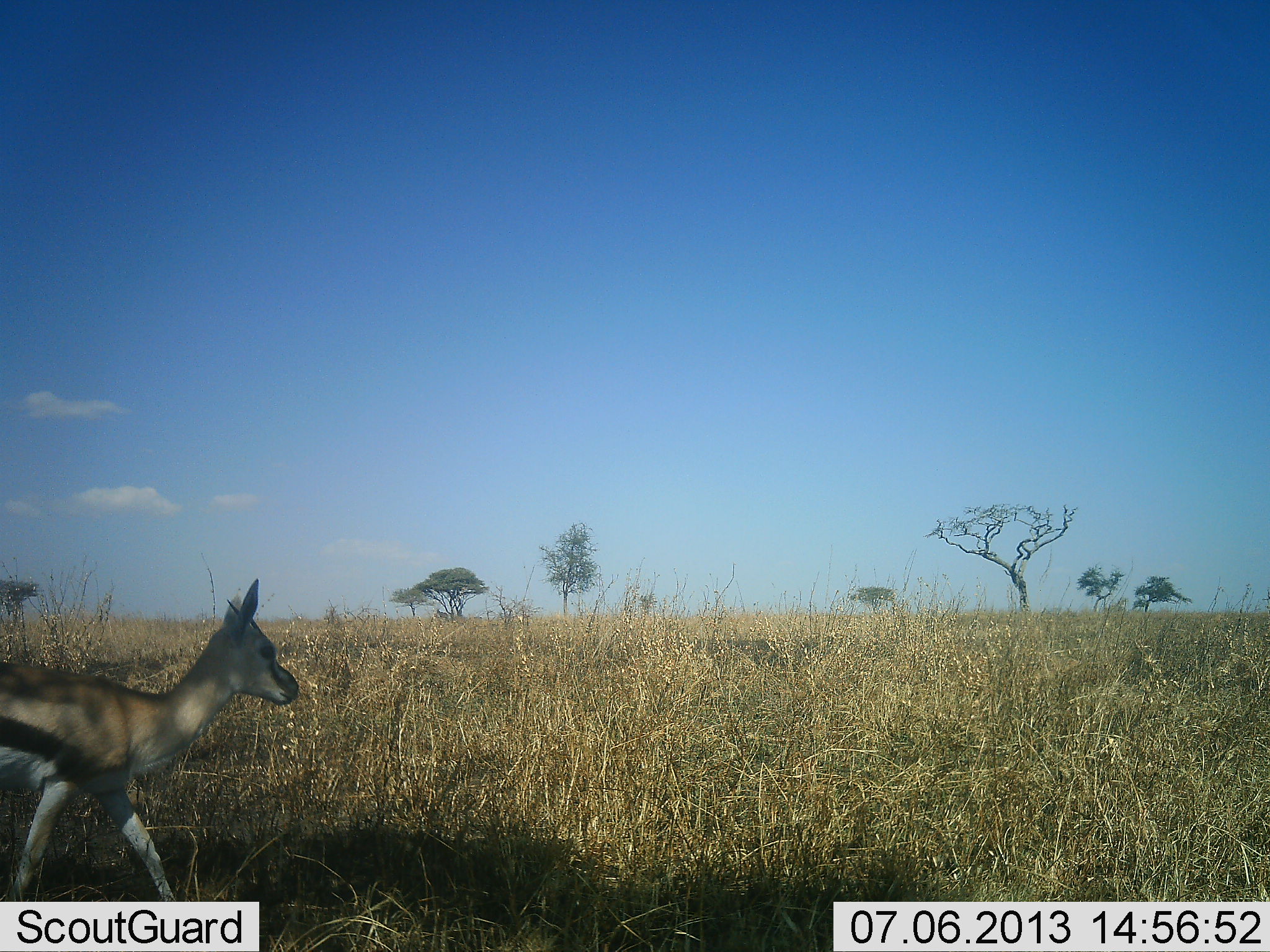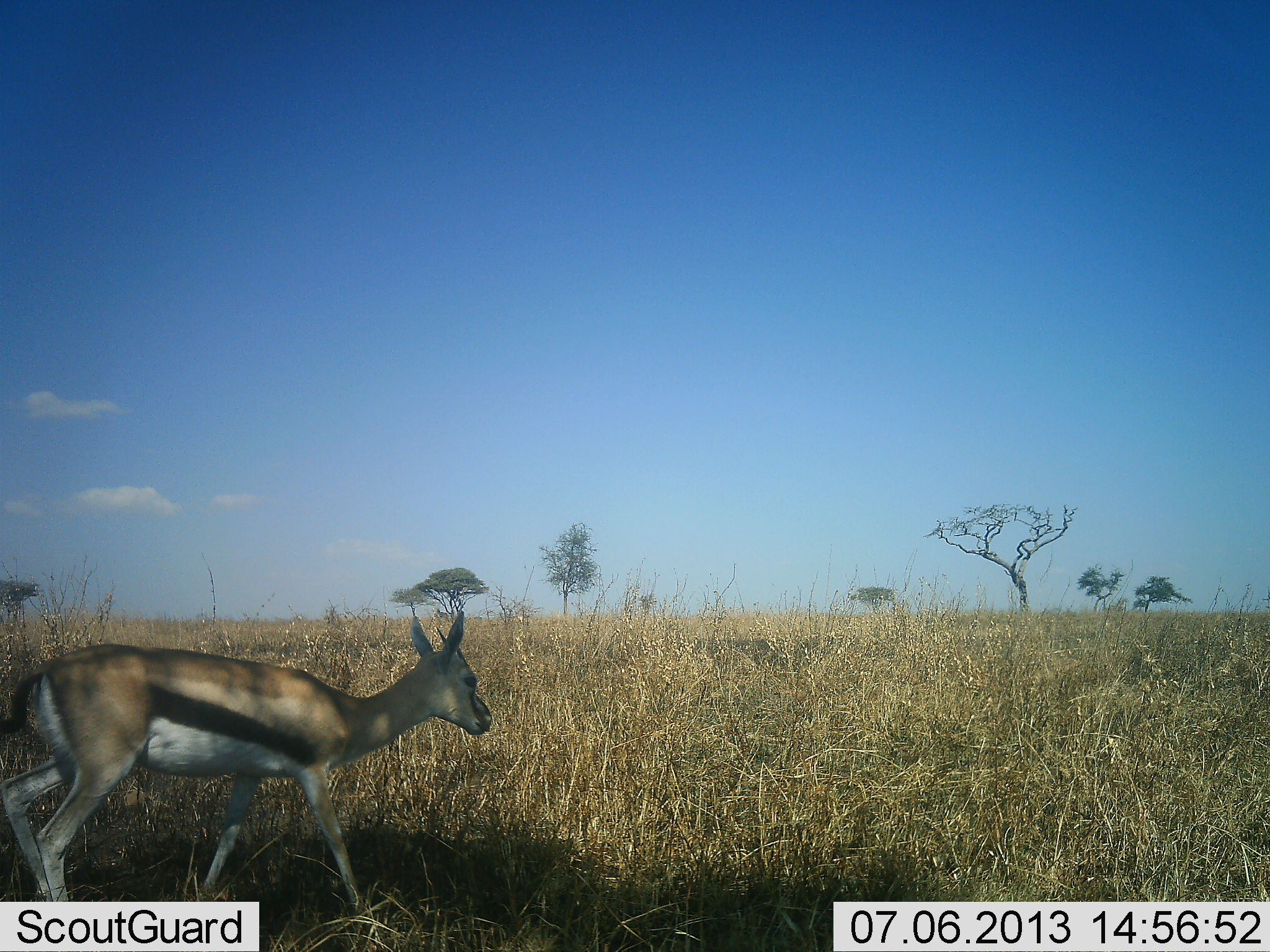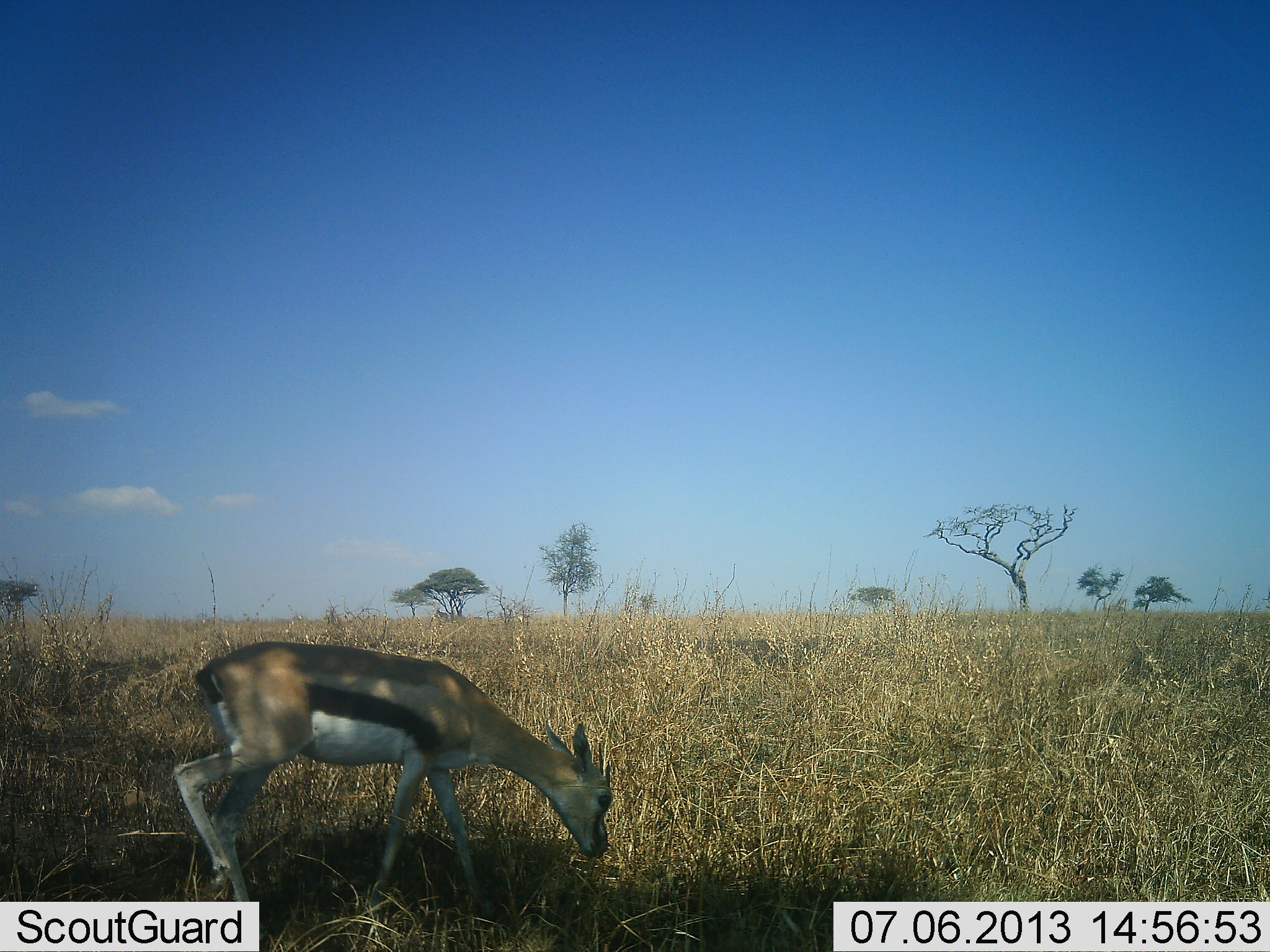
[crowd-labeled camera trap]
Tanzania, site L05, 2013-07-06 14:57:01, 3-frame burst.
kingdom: Animalia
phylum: Chordata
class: Mammalia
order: Artiodactyla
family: Bovidae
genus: Eudorcas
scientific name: Eudorcas thomsonii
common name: thomson's gazelle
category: gazellethomsons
Gazellethomsons (thomson's gazelle) (Eudorcas thomsonii), count 1. Behavior (volunteer vote fractions): standing 20%, resting 0%, moving 70%, interacting 0%. Young present (vote fraction): 0%. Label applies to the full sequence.